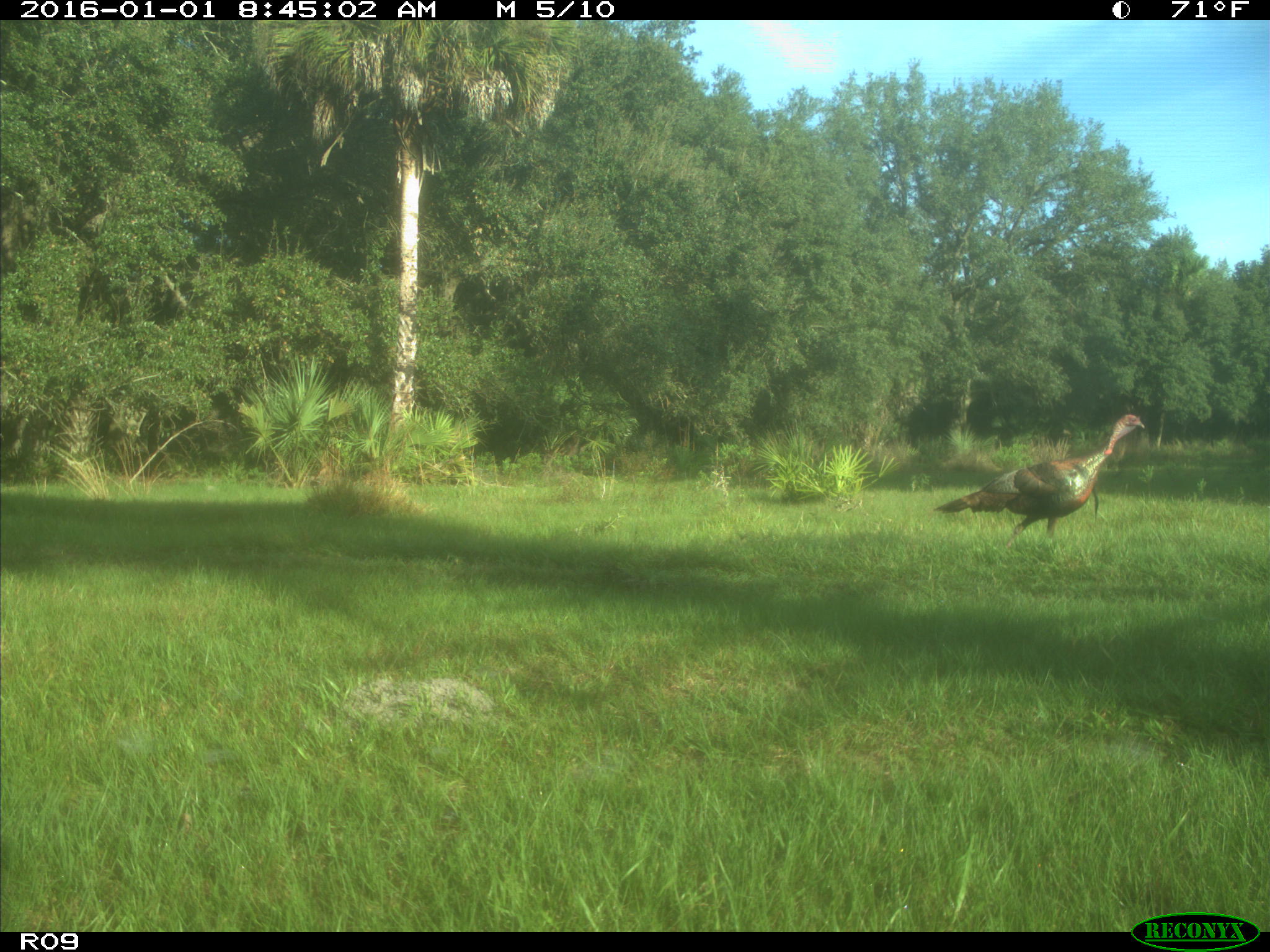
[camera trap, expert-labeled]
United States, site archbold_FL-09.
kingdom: Animalia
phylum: Chordata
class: Aves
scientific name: Aves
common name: birds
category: unidentified bird